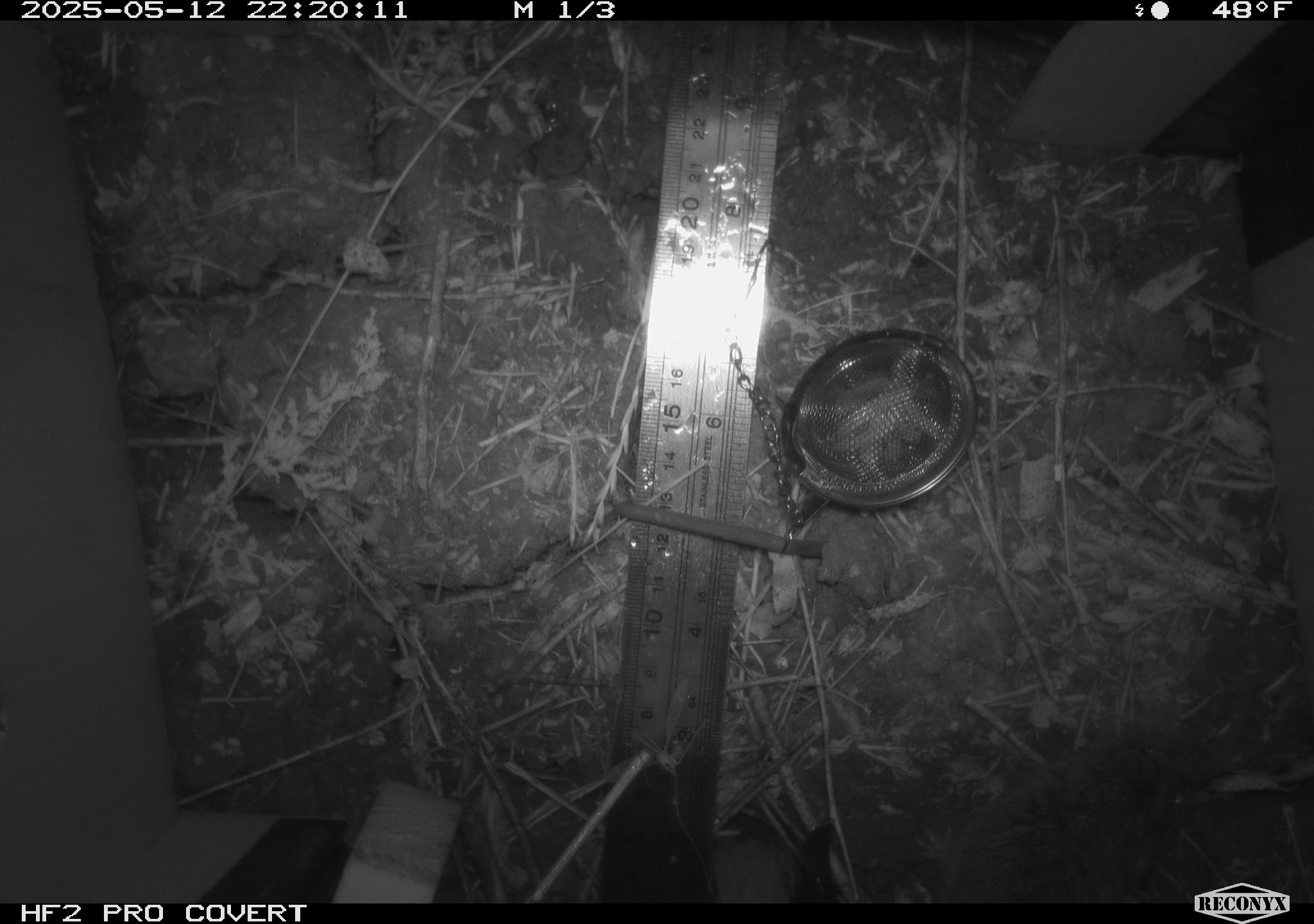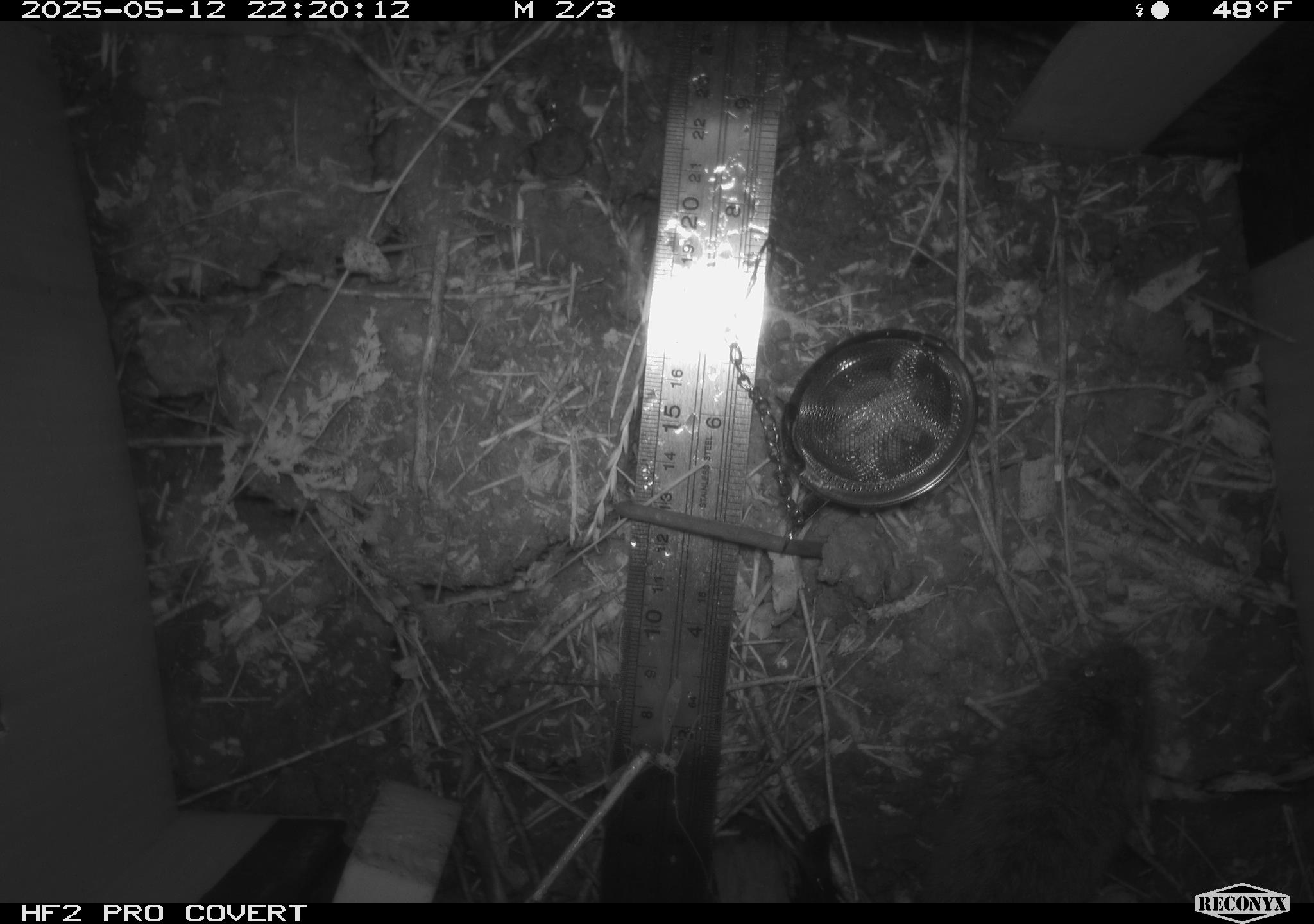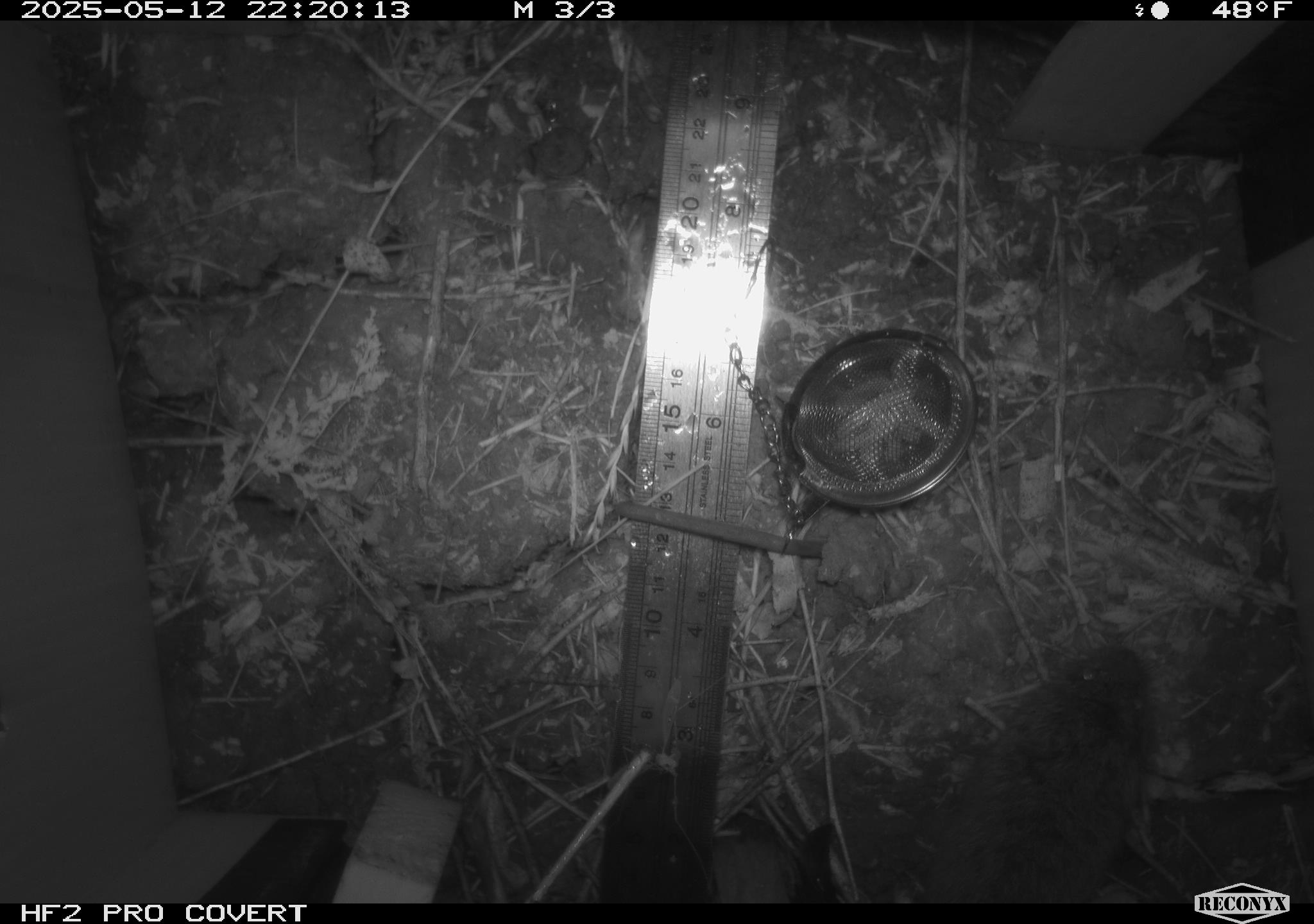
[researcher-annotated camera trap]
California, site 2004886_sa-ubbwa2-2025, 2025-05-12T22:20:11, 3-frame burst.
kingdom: Animalia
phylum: Chordata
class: Mammalia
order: Rodentia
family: Cricetidae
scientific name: Arvicolinae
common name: voles, lemmings, and muskrats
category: arvicolinae subfamily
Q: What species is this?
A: Arvicolinae subfamily (voles, lemmings, and muskrats) (Arvicolinae).